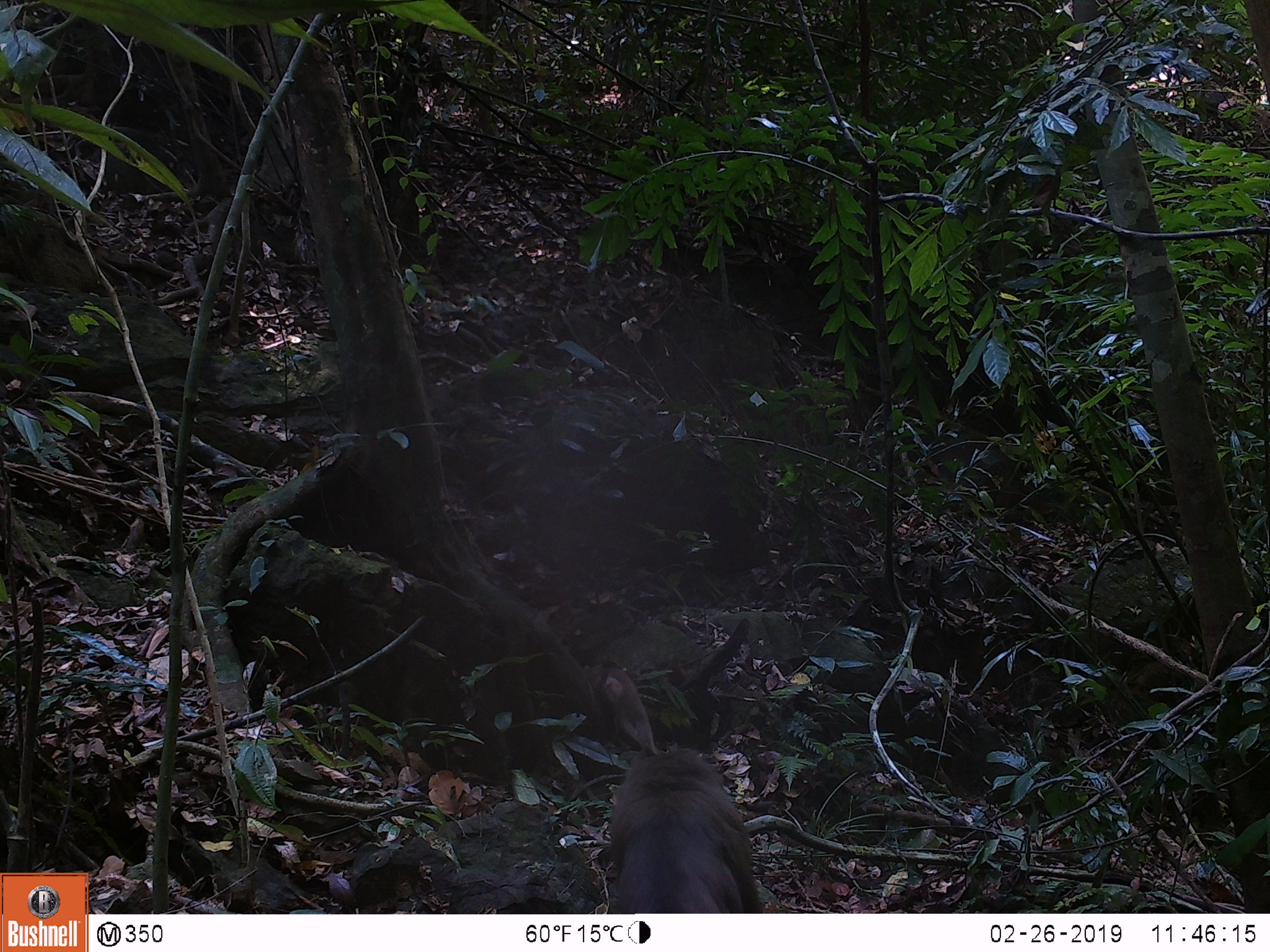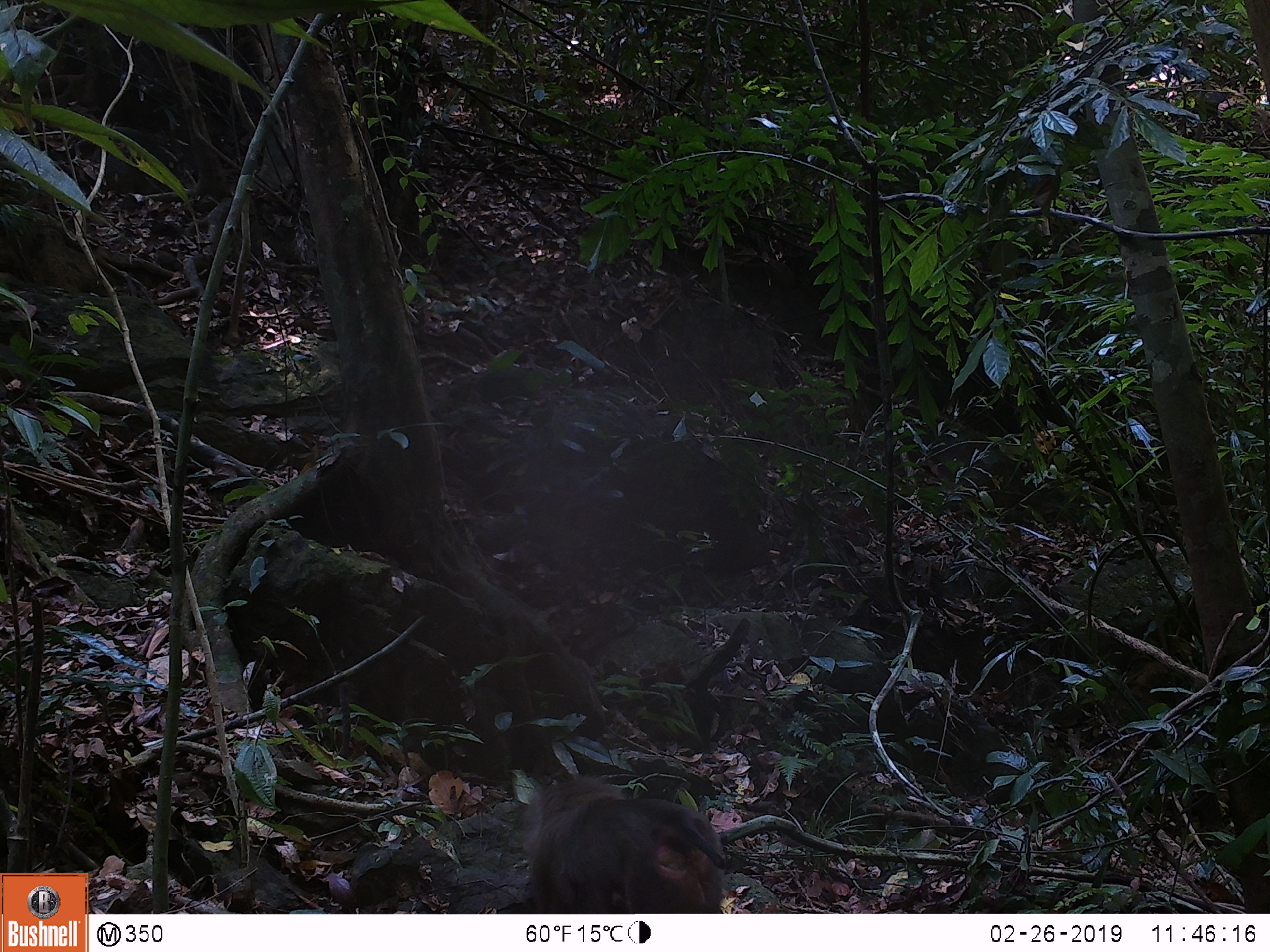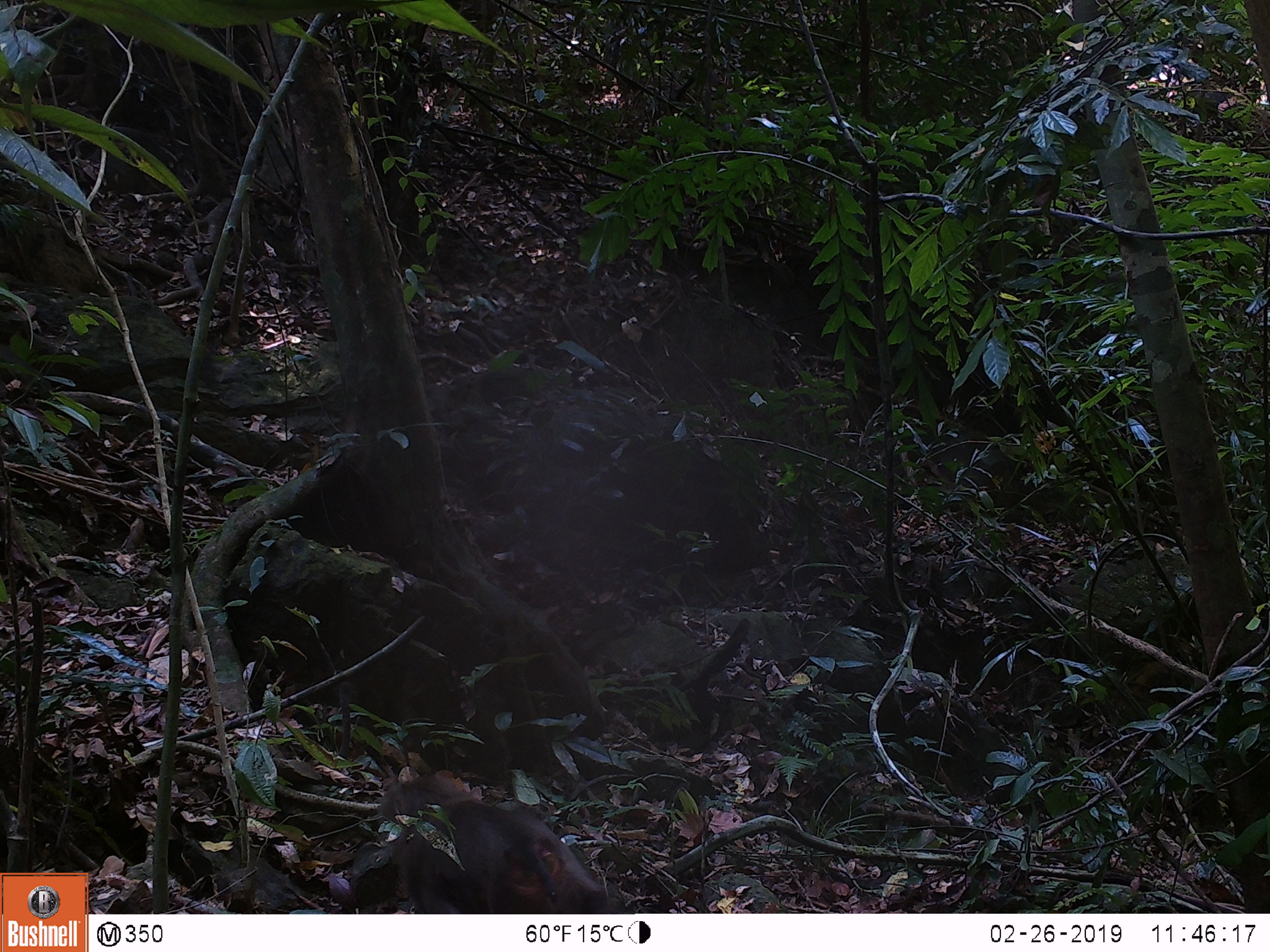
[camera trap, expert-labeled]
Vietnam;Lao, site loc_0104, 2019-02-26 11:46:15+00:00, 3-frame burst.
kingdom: Animalia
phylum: Chordata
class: Mammalia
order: Primates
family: Cercopithecidae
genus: Macaca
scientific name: Macaca nemestrina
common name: pig-tailed macaque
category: pig tailed macaque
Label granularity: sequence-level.